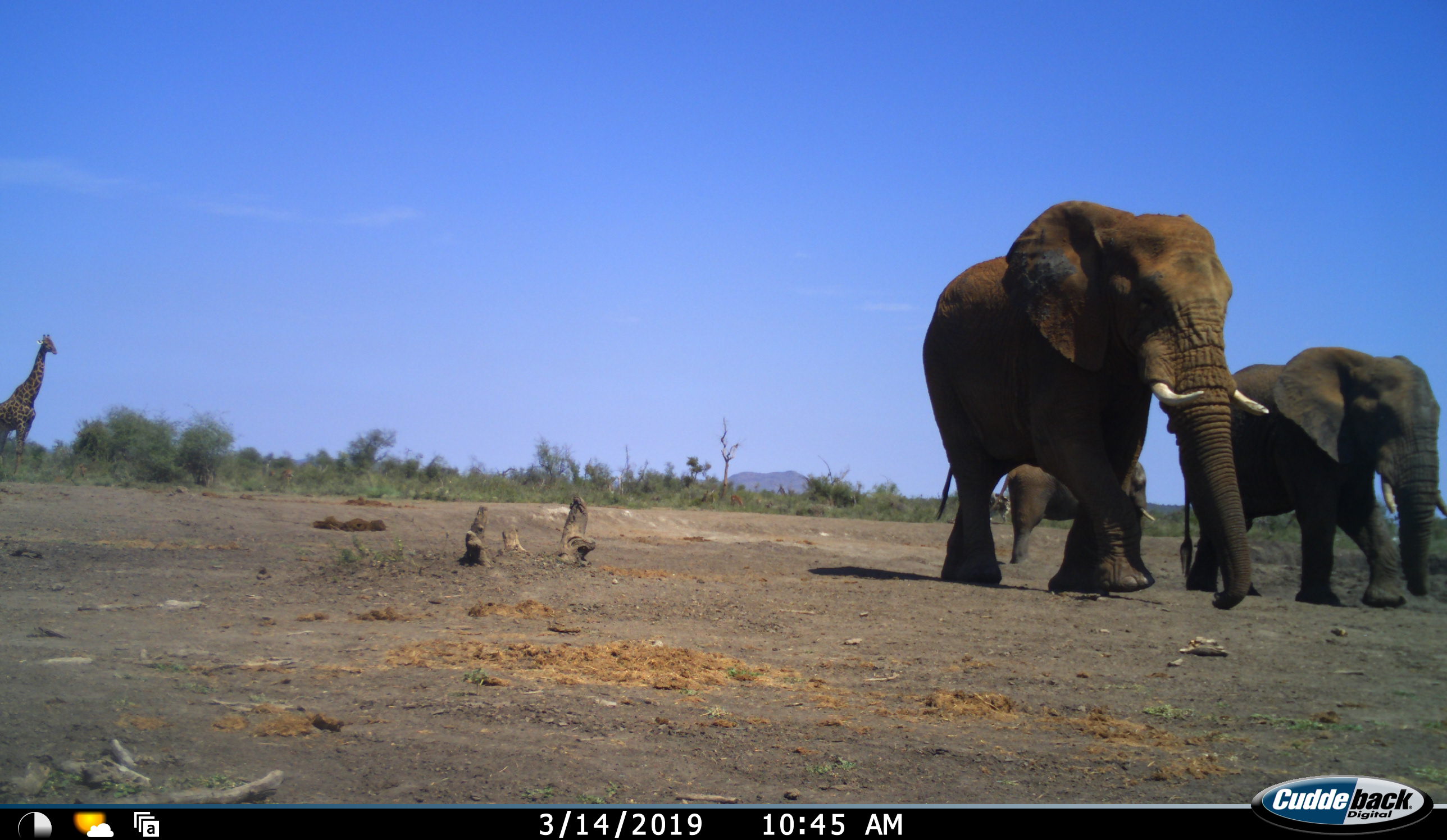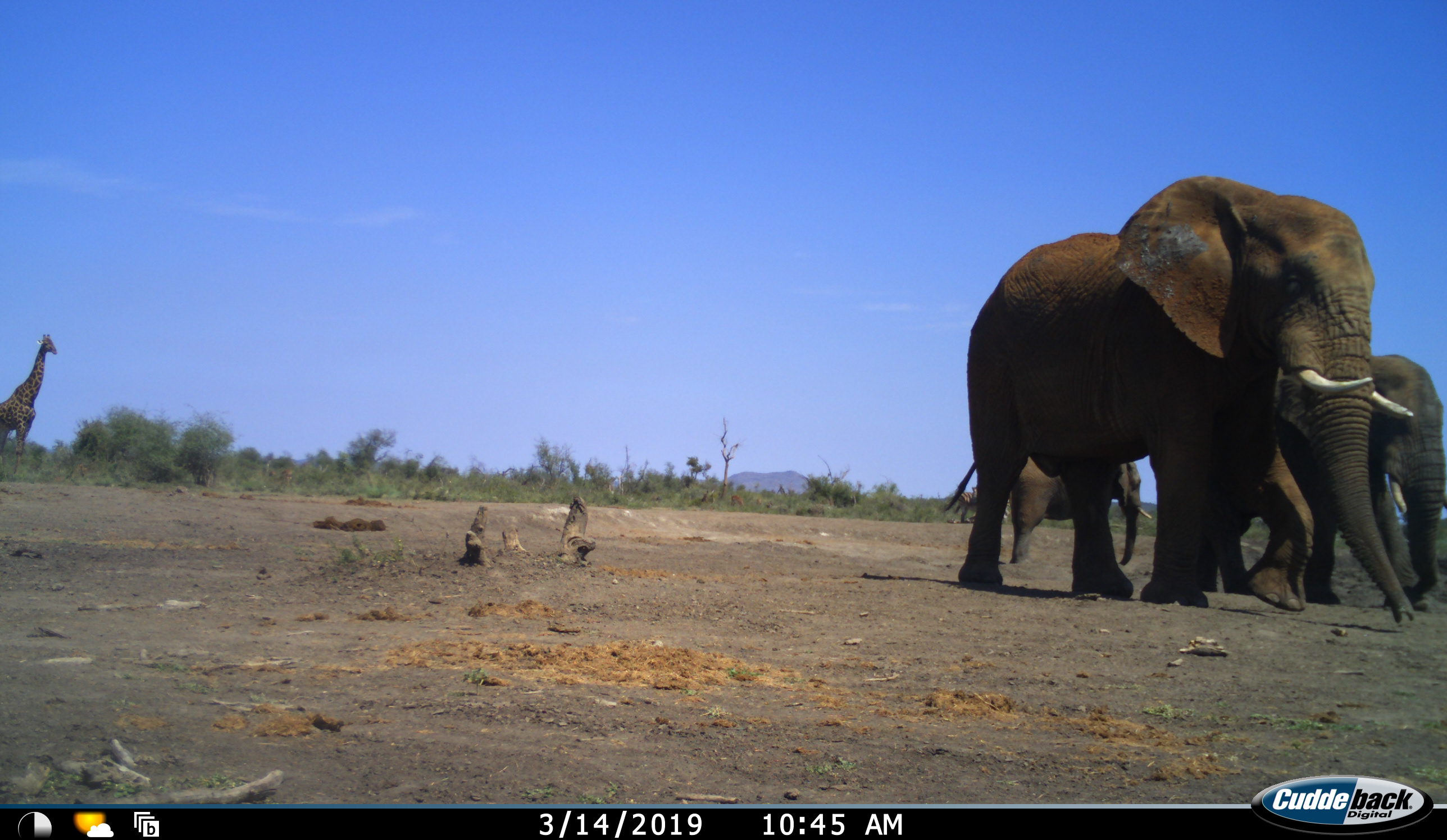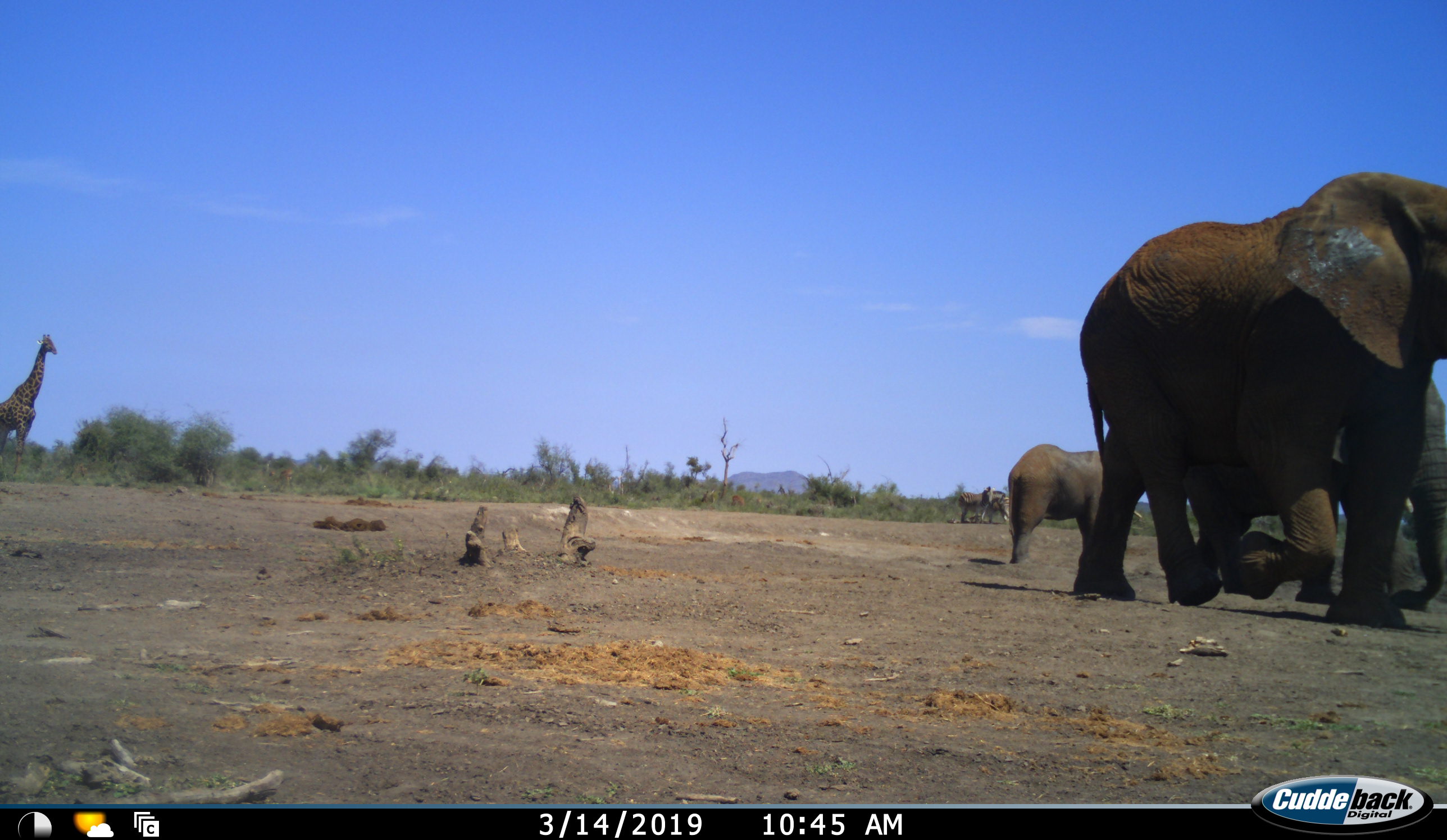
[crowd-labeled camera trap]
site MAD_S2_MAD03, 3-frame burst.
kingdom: Animalia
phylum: Chordata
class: Mammalia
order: Proboscidea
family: Elephantidae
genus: Loxodonta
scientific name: Loxodonta africana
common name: african bush elephant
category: elephant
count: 3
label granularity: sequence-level